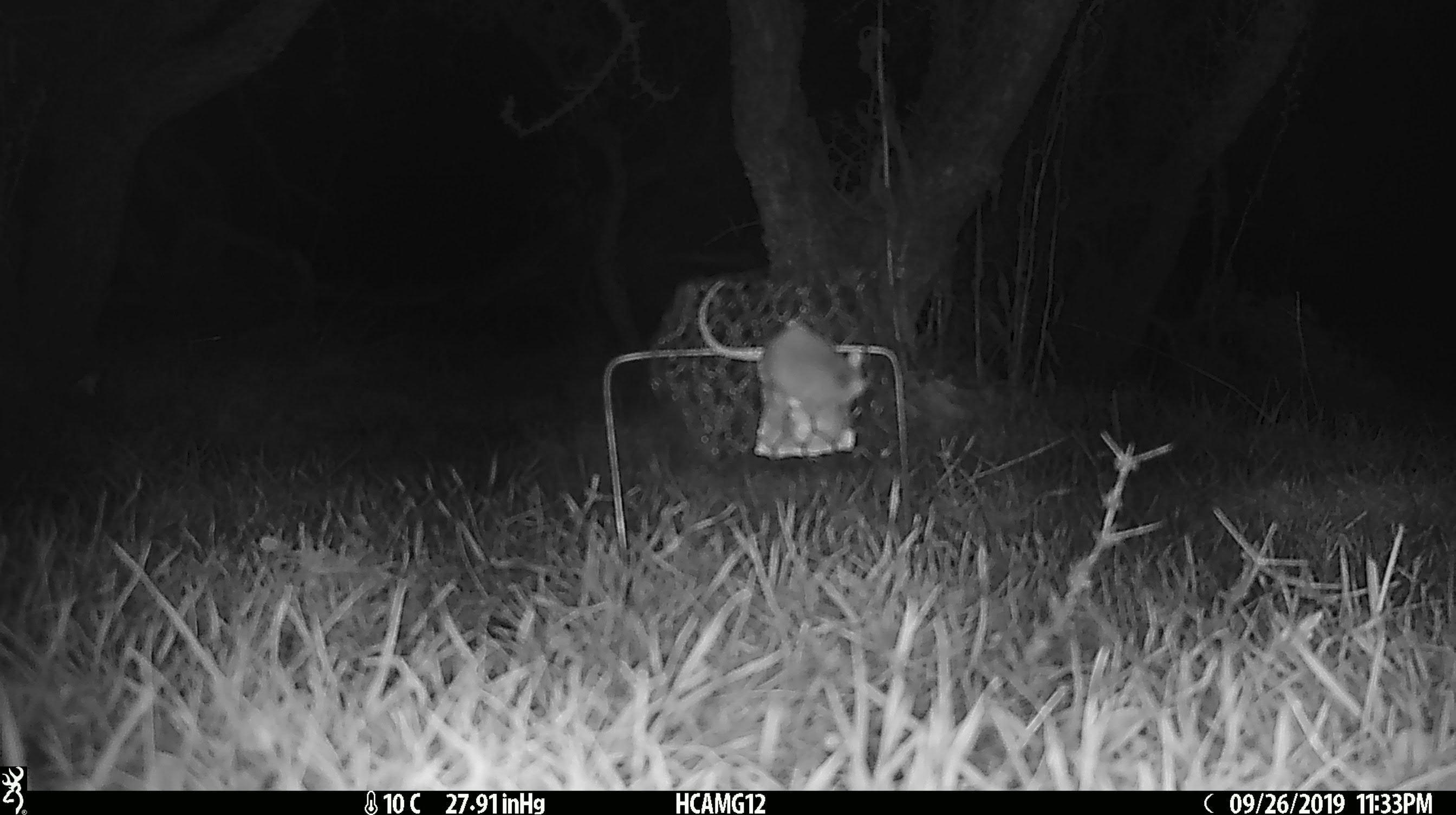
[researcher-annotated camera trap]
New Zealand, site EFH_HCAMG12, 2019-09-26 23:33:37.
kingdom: Animalia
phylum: Chordata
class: Mammalia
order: Rodentia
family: Muridae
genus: Mus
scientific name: Mus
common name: mouse